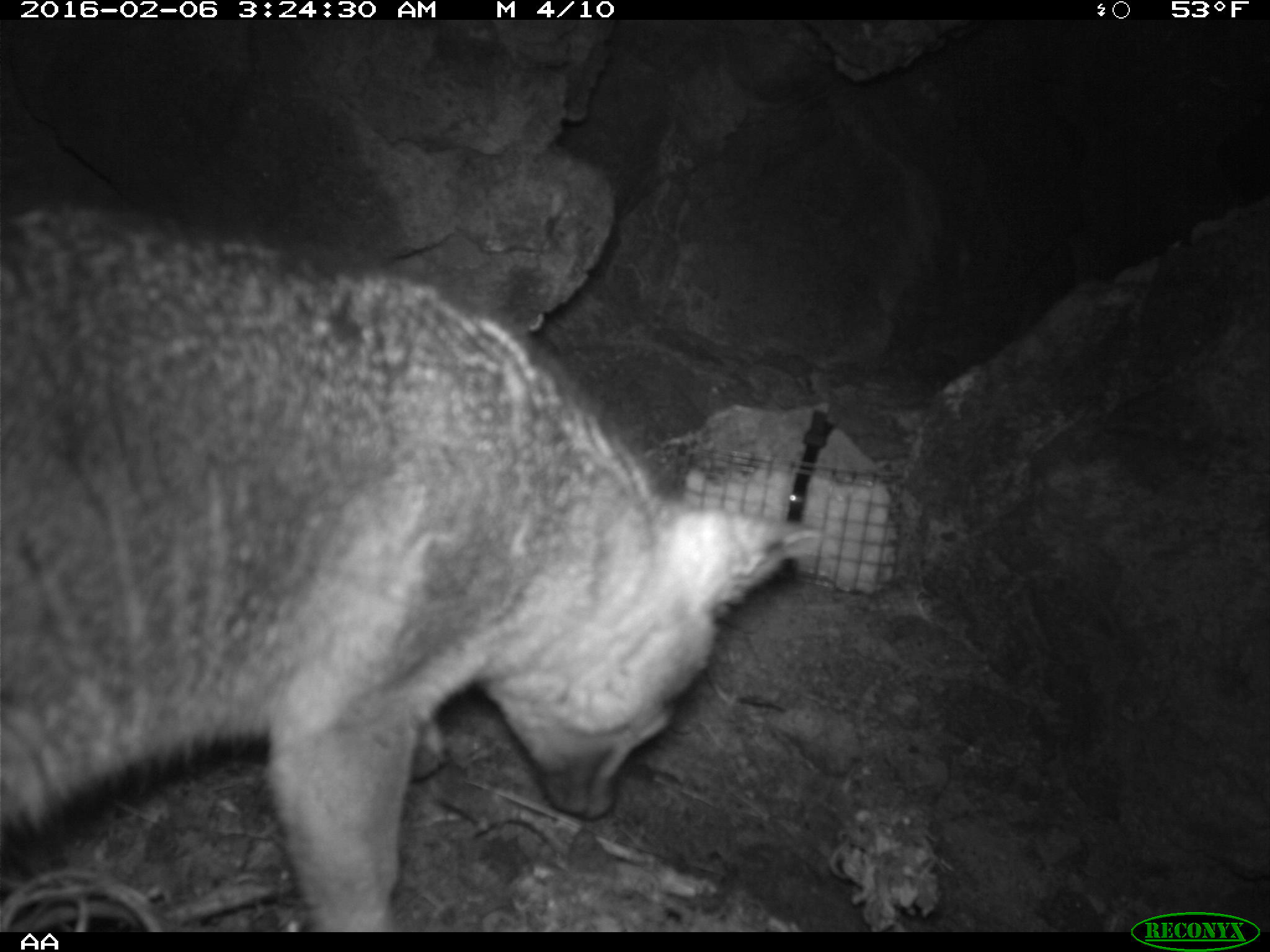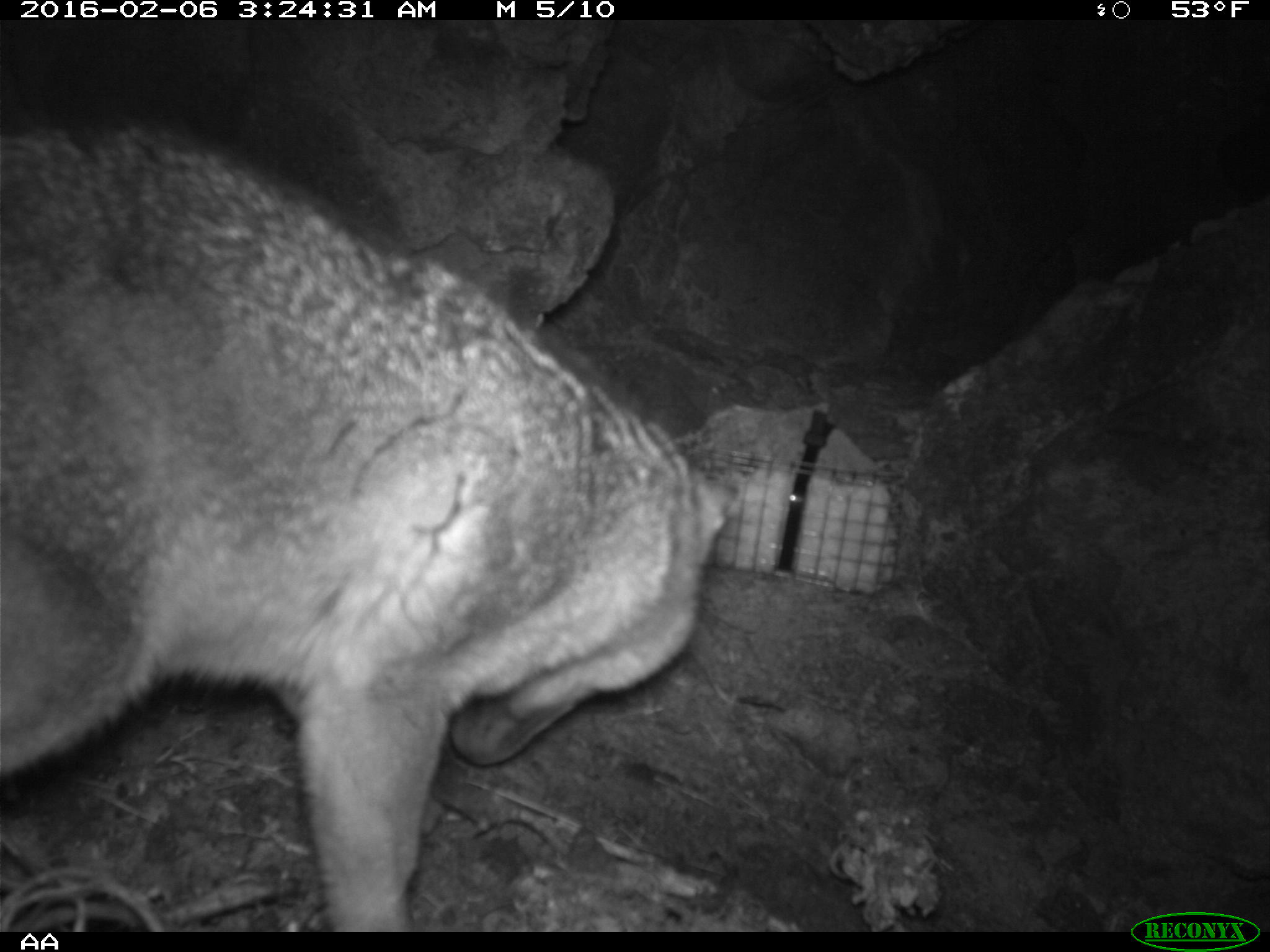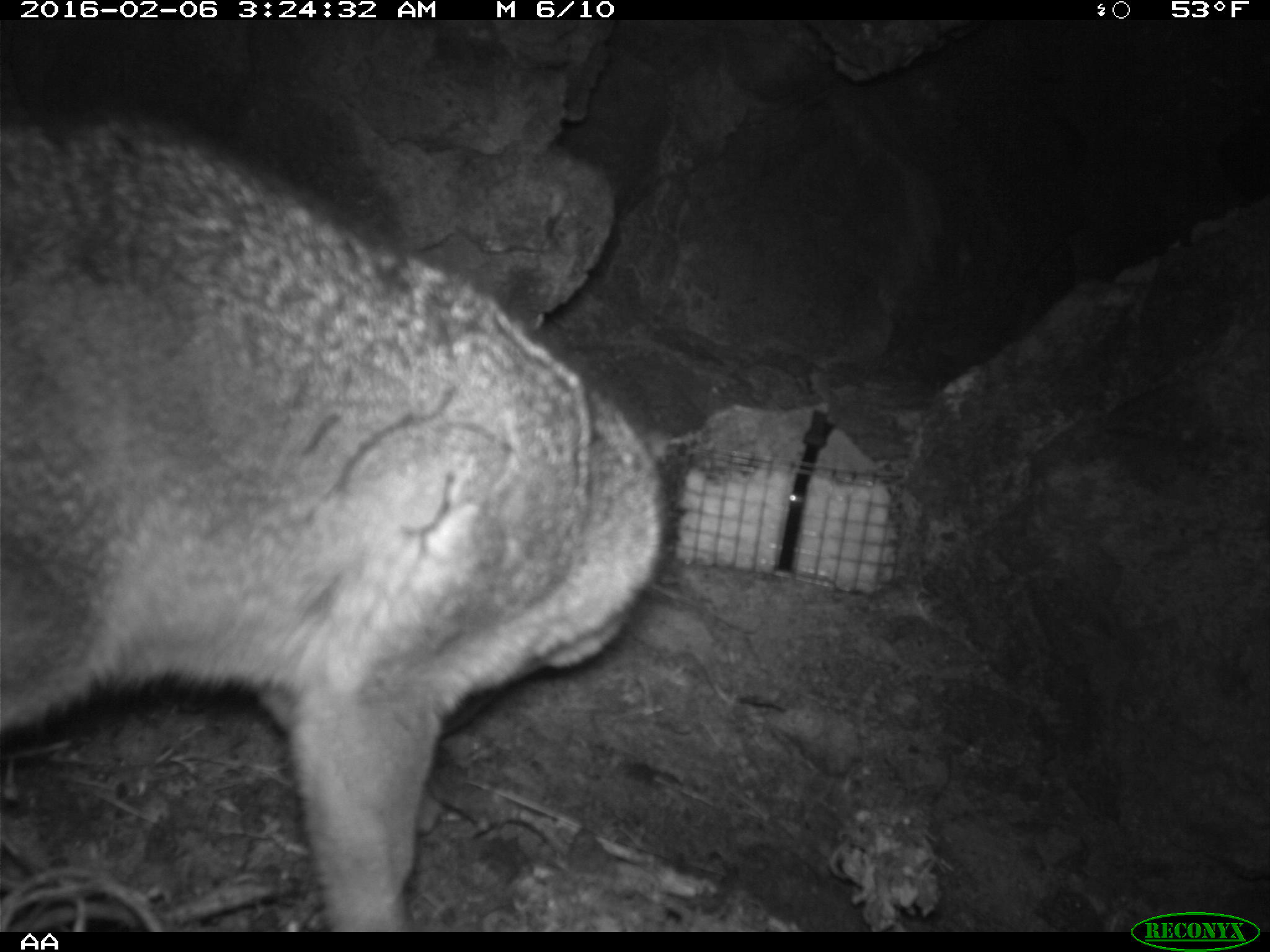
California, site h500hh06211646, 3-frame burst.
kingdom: Animalia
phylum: Chordata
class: Mammalia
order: Carnivora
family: Canidae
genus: Urocyon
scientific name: Urocyon littoralis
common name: island fox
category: fox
Fox (island fox) (Urocyon littoralis).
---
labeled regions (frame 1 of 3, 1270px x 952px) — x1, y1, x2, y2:
fox: 0, 183, 824, 932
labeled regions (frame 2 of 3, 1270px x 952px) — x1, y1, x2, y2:
fox: 0, 105, 742, 932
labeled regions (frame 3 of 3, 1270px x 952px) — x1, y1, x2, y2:
fox: 0, 110, 675, 933